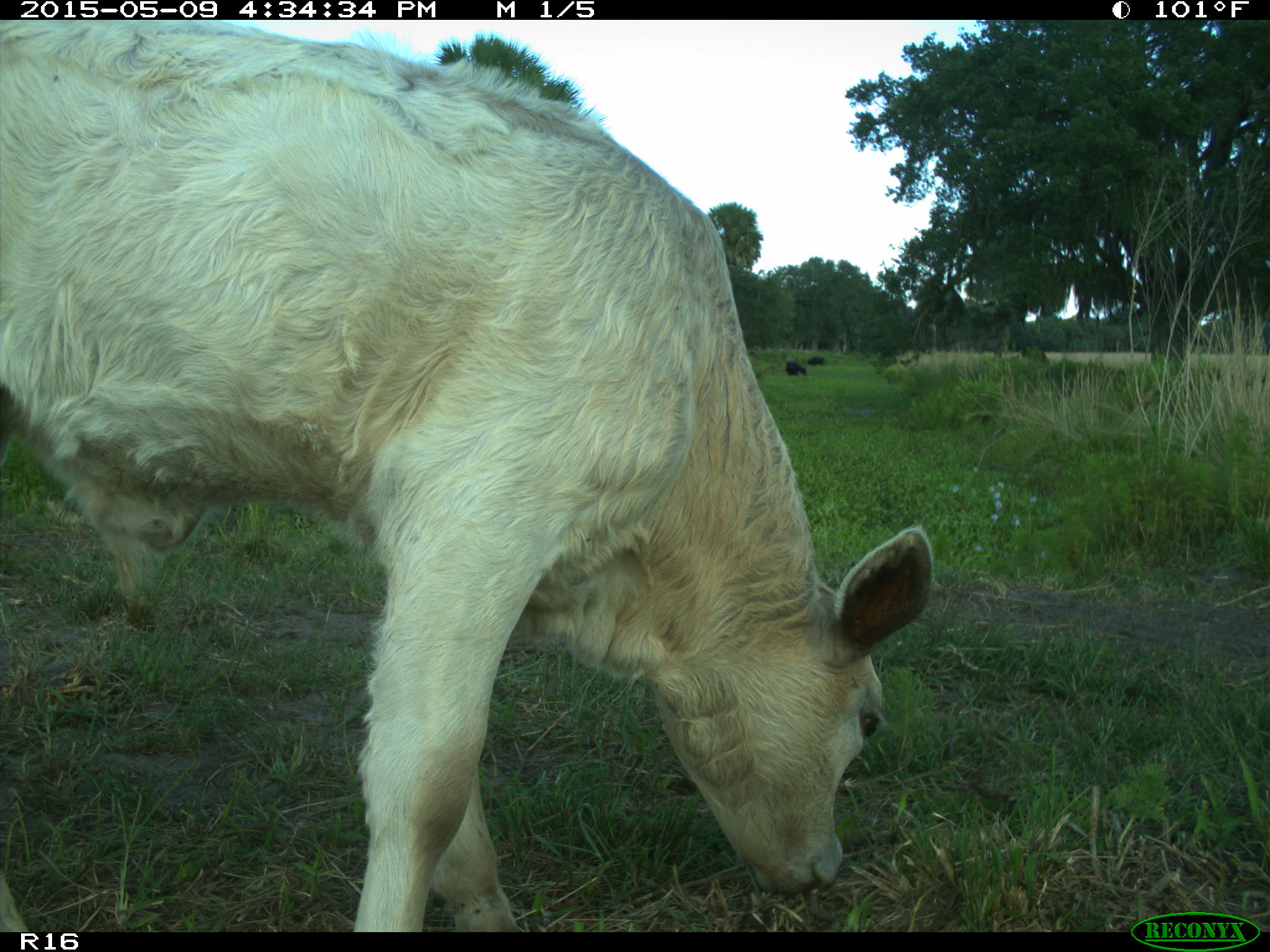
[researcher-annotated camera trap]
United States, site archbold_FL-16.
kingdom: Animalia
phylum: Chordata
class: Mammalia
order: Artiodactyla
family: Suidae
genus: Sus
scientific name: Sus scrofa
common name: wild boar